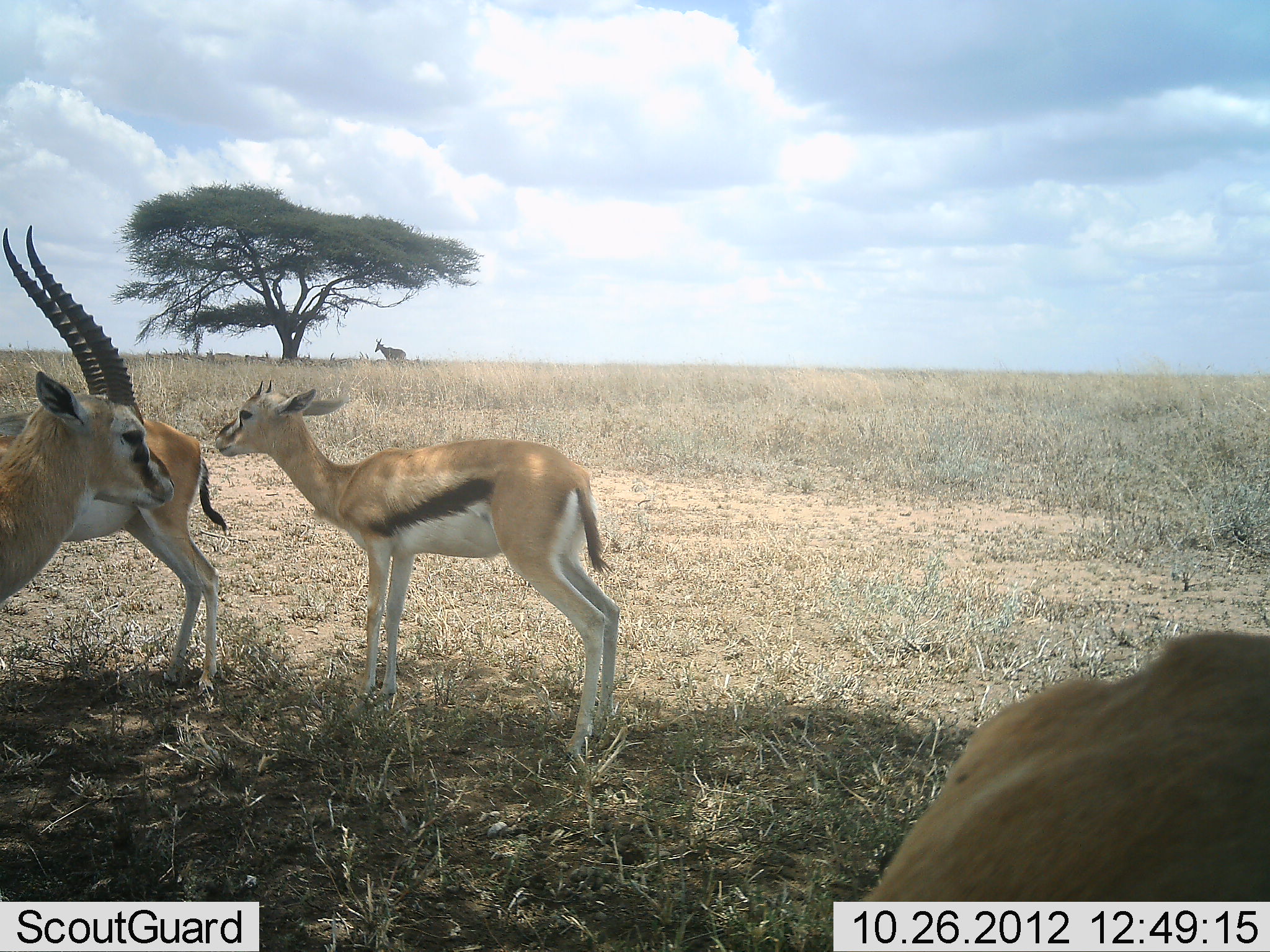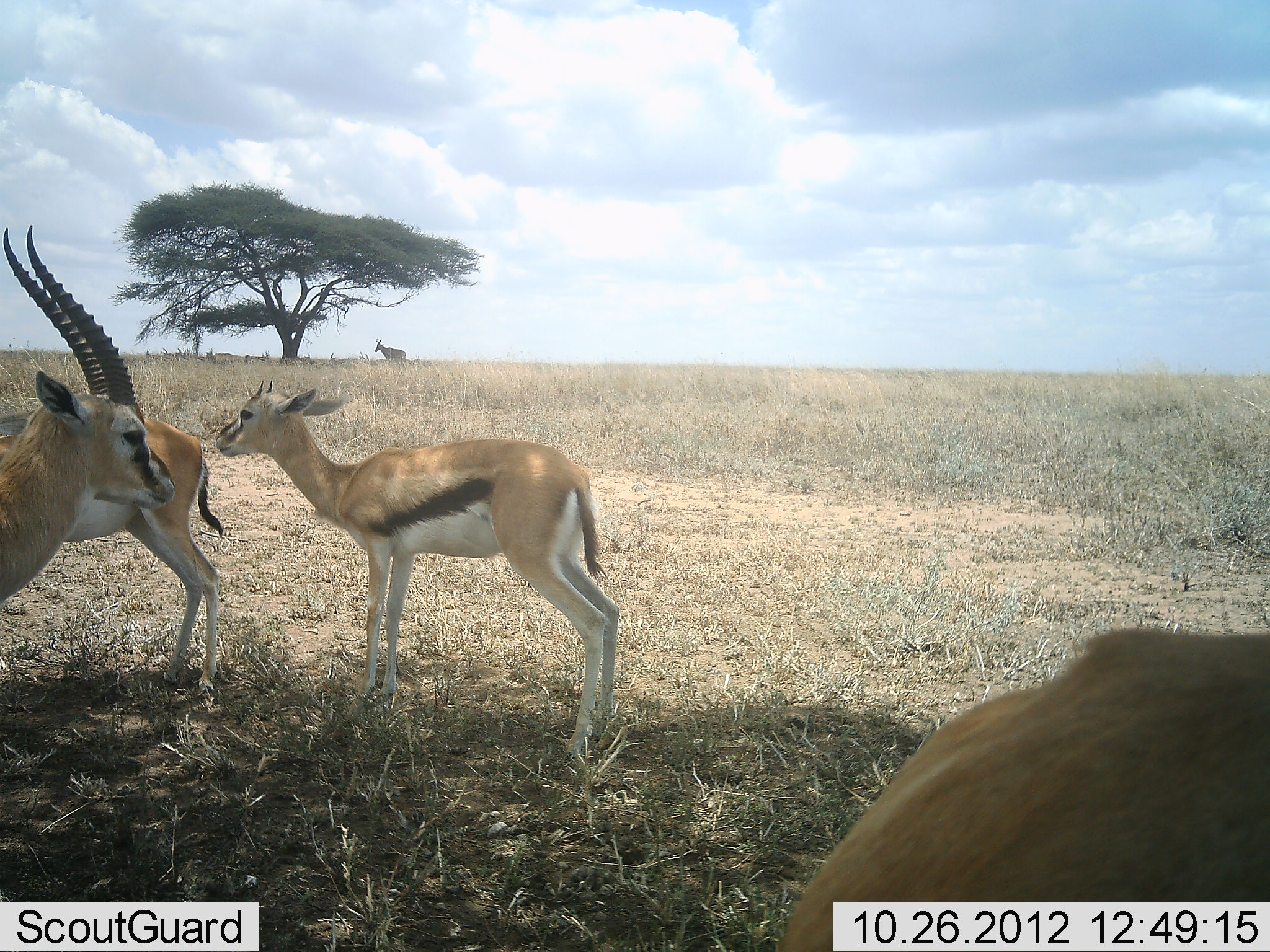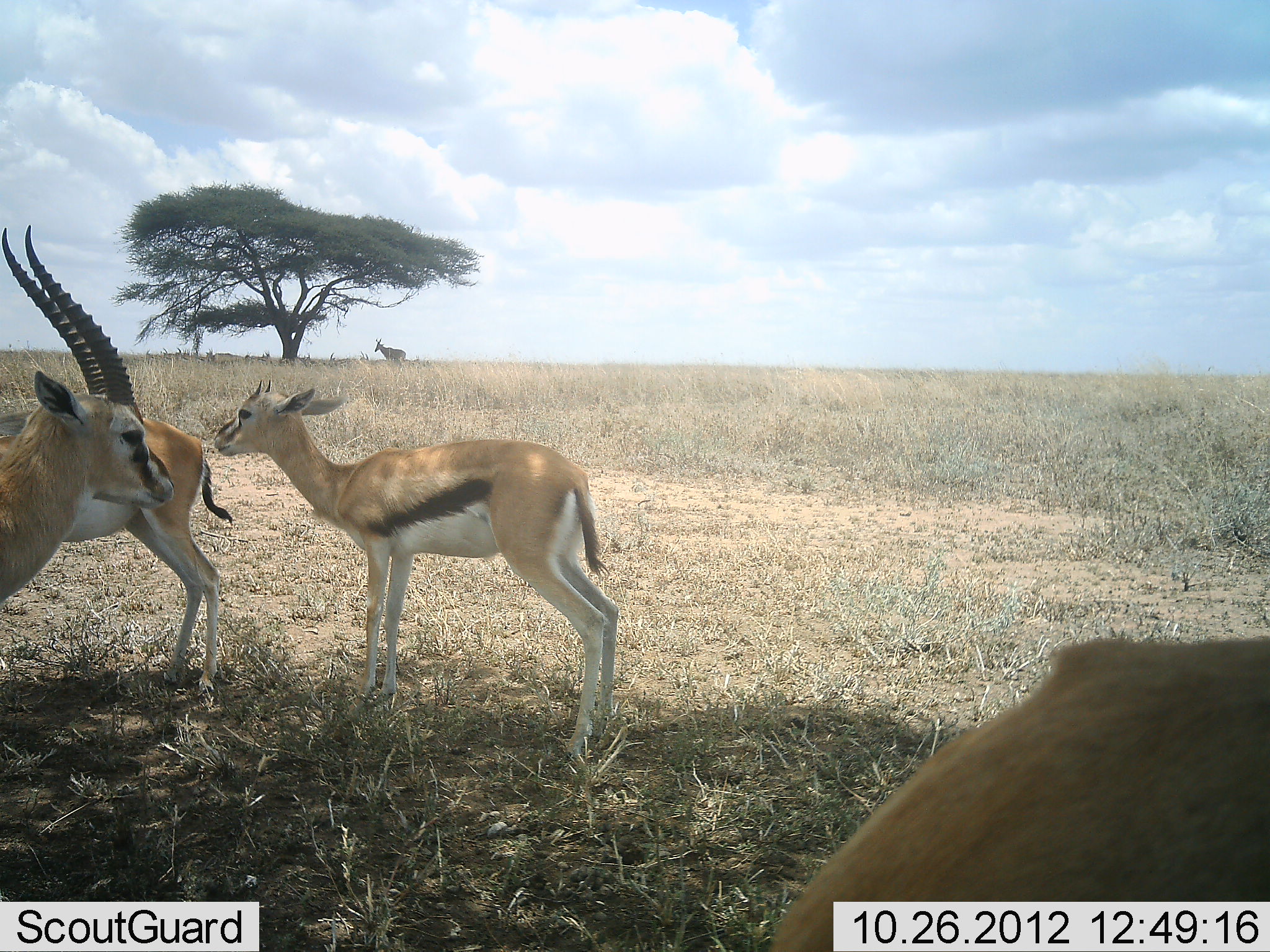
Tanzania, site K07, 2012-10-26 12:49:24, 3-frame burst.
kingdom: Animalia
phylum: Chordata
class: Mammalia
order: Artiodactyla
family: Bovidae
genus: Eudorcas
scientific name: Eudorcas thomsonii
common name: thomson's gazelle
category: gazellethomsons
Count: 4.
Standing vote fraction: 100%.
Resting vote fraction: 5%.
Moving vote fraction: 0%.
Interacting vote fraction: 5%.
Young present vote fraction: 26%.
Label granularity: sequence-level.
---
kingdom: Animalia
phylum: Chordata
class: Mammalia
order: Artiodactyla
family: Bovidae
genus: Alcelaphus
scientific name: Alcelaphus buselaphus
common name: hartebeest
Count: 1.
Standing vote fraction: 100%.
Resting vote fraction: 10%.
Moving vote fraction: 0%.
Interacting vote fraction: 0%.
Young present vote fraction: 0%.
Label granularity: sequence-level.